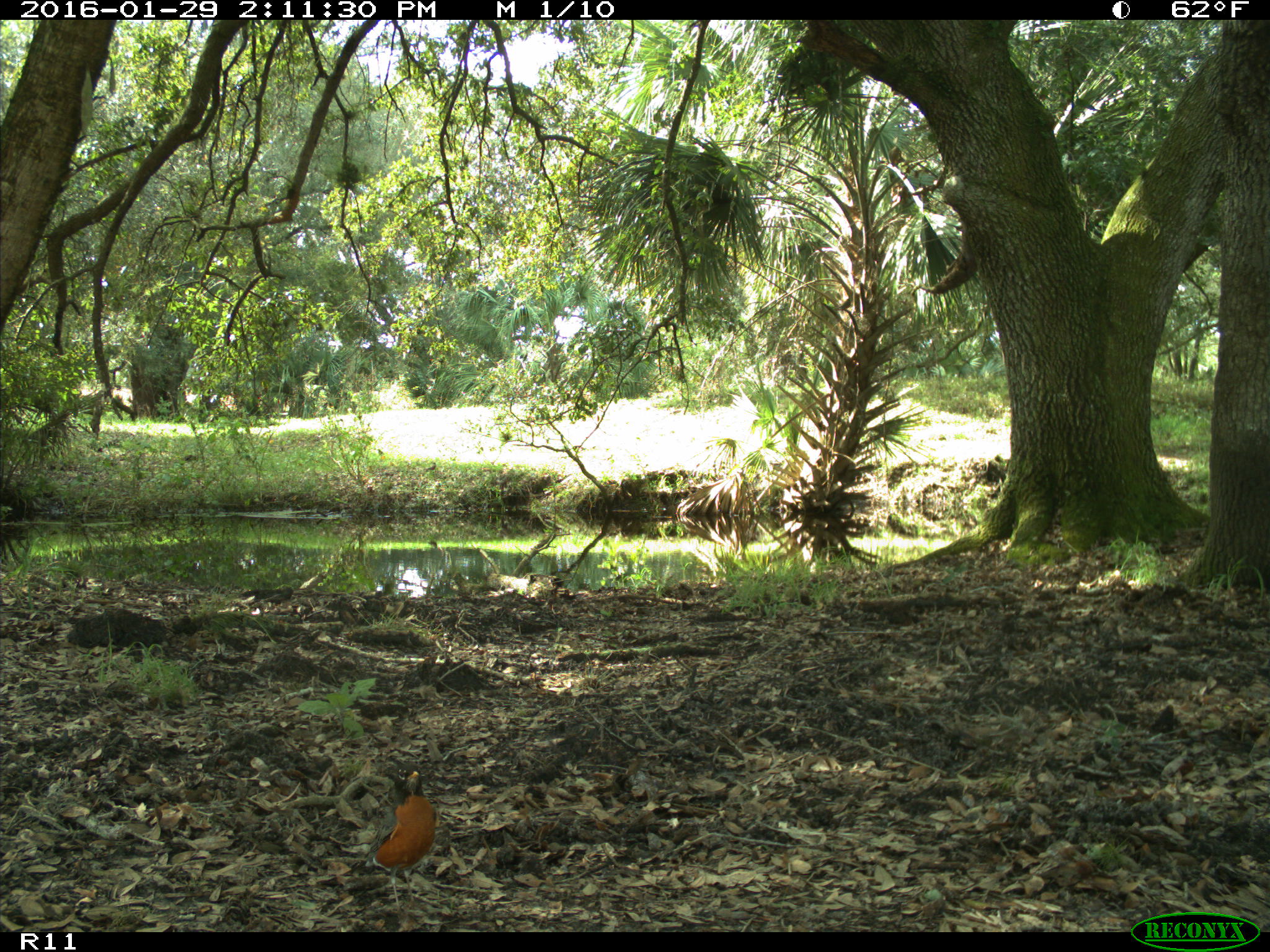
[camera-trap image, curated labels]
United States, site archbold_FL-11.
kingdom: Animalia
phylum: Chordata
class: Aves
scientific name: Aves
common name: birds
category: unidentified bird